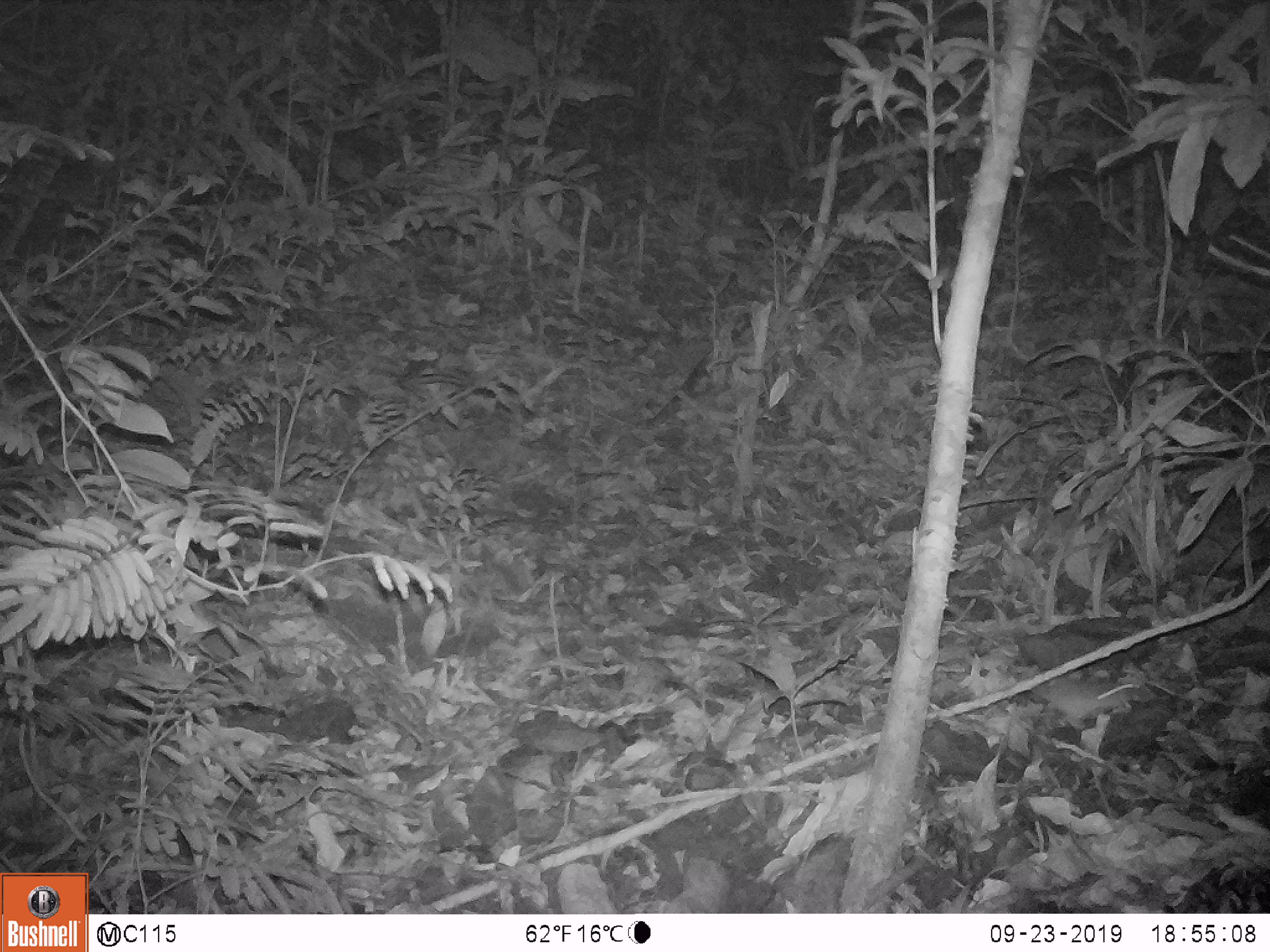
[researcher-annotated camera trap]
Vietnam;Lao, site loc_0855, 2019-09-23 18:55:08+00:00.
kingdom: Animalia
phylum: Chordata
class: Mammalia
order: Rodentia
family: Muridae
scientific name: Muridae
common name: old-world mice and rats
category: unidentified murid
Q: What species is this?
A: Unidentified murid (old-world mice and rats) (Muridae).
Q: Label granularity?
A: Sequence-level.